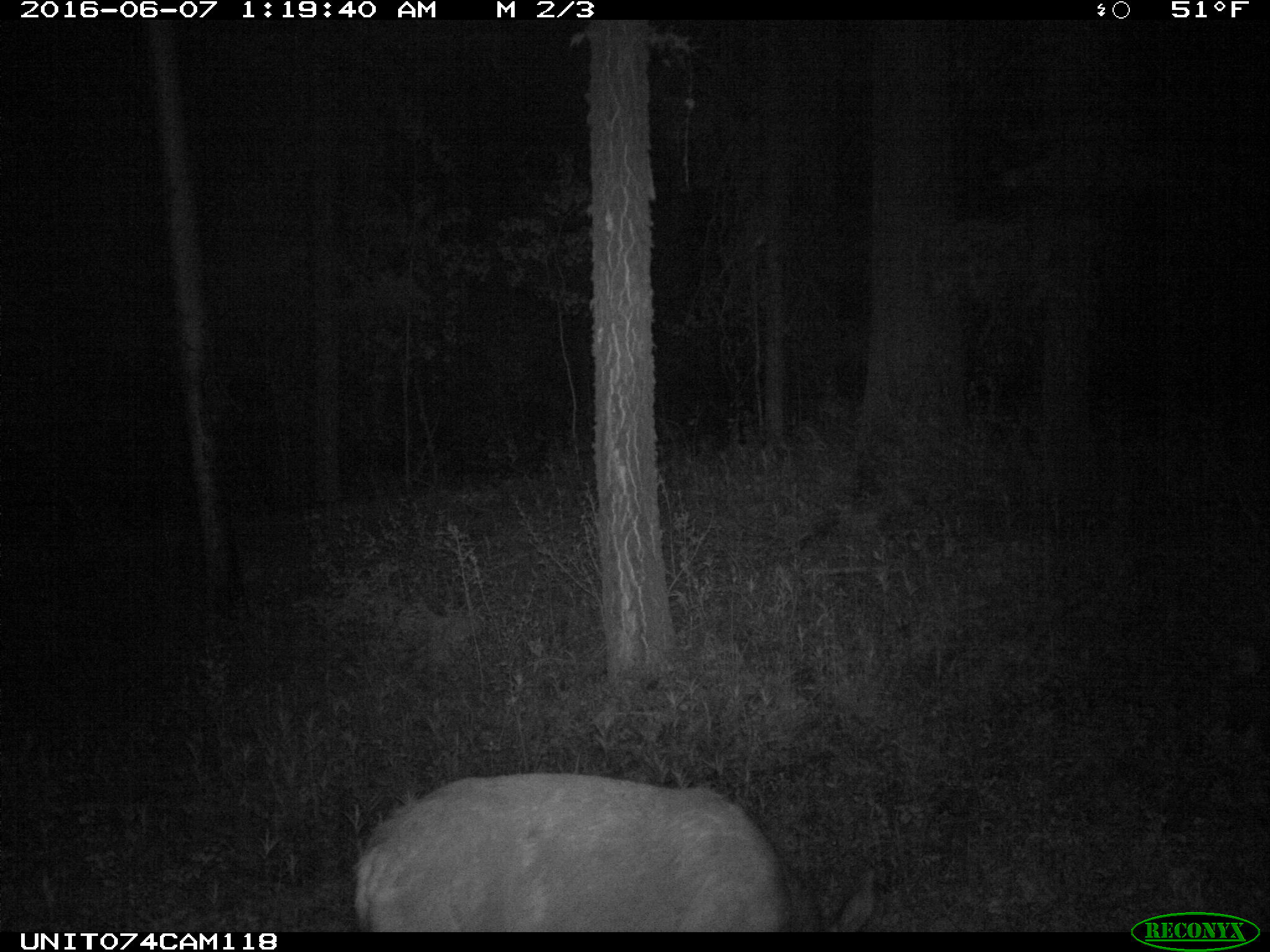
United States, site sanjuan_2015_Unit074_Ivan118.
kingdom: Animalia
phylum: Chordata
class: Mammalia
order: Artiodactyla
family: Cervidae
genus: Odocoileus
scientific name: Odocoileus hemionus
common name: mule deer